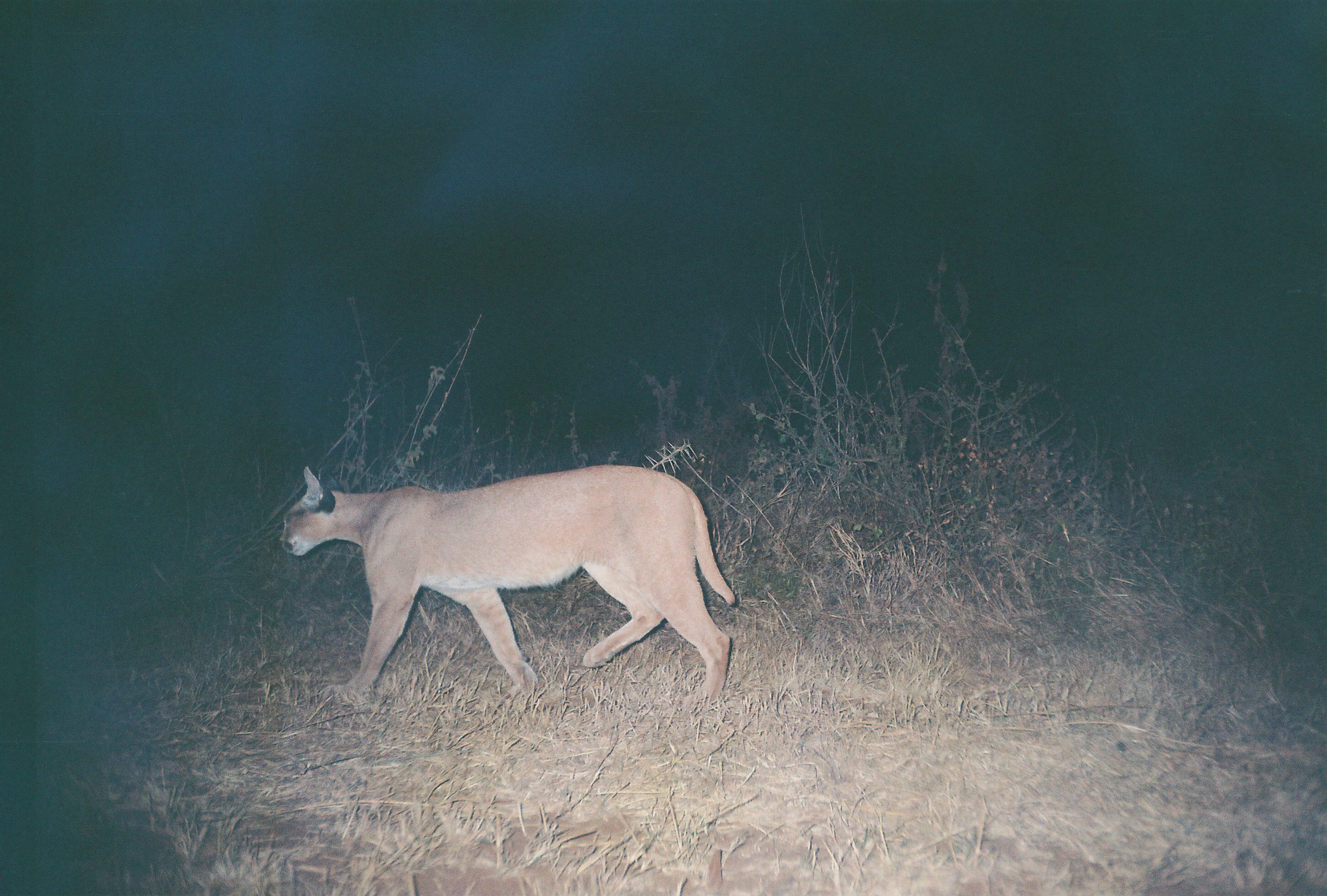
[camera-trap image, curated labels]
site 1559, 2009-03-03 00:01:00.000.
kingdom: Animalia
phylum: Chordata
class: Mammalia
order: Carnivora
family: Felidae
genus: Caracal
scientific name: Caracal caracal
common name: caracal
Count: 1.